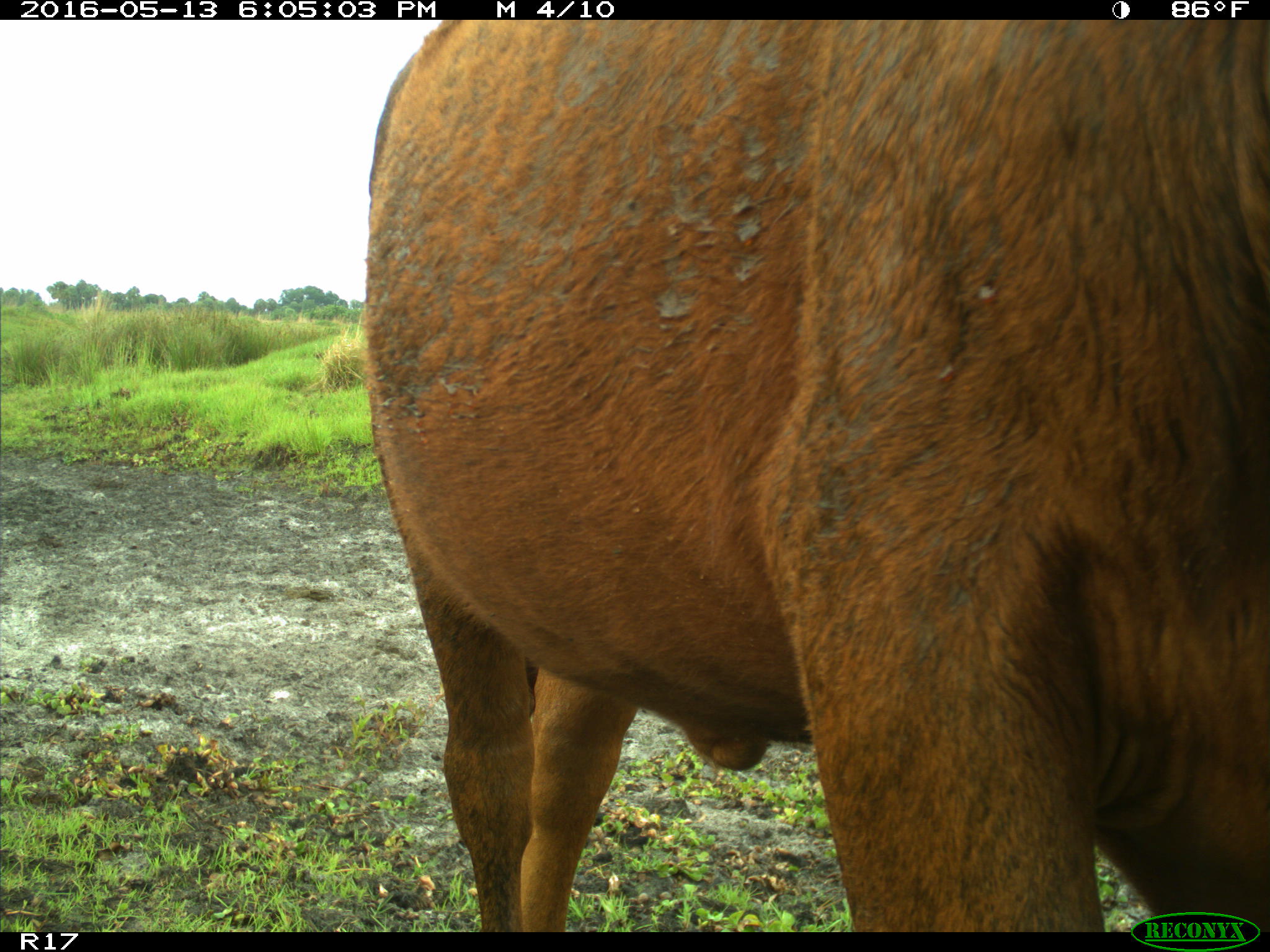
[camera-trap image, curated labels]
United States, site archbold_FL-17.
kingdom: Animalia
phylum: Chordata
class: Mammalia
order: Artiodactyla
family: Bovidae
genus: Bos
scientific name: Bos taurus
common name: domestic cow